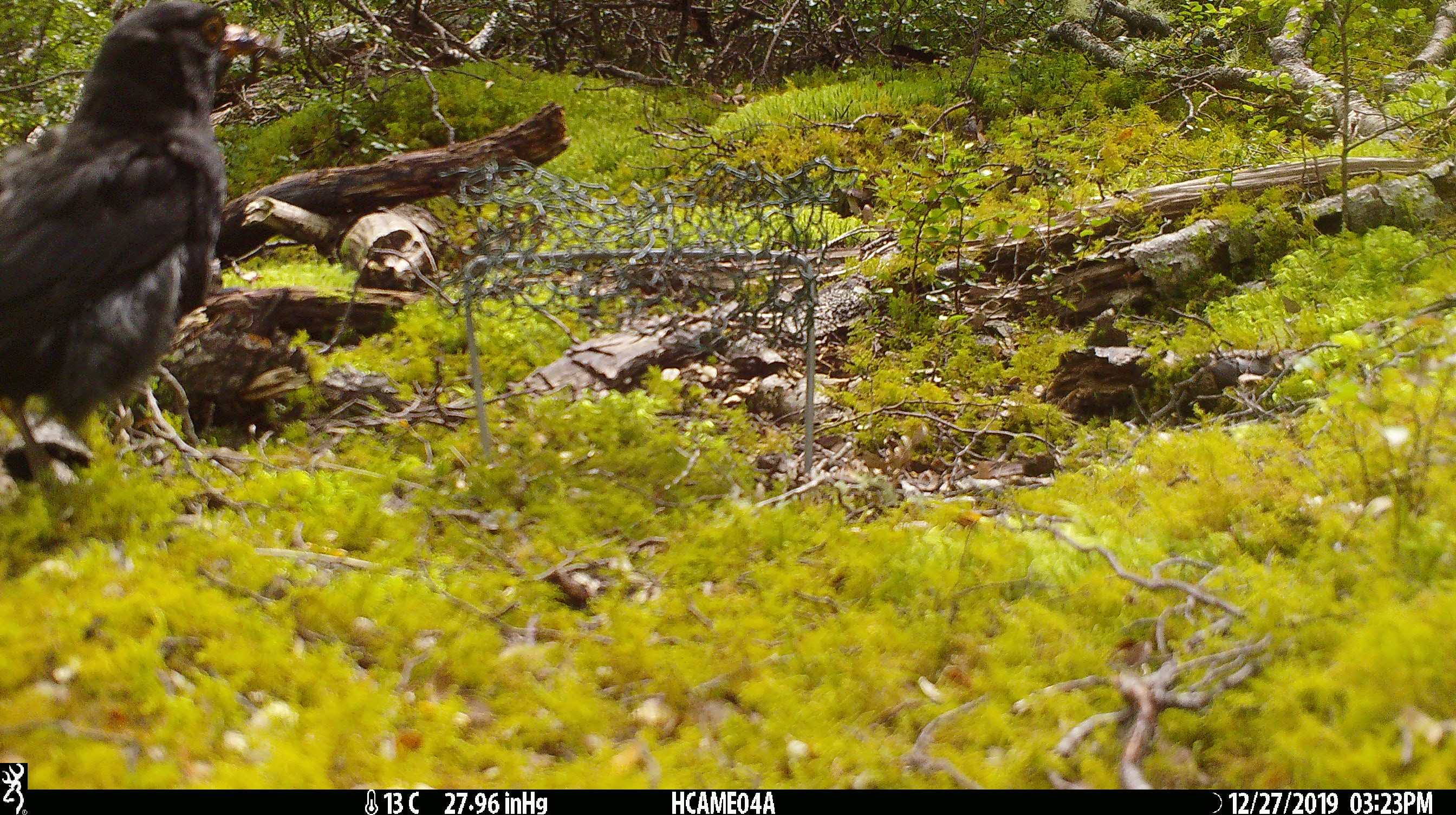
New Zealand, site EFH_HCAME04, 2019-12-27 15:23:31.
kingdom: Animalia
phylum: Chordata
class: Aves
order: Passeriformes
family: Turdidae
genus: Turdus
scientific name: Turdus merula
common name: eurasian blackbird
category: blackbird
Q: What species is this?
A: Blackbird (eurasian blackbird) (Turdus merula).